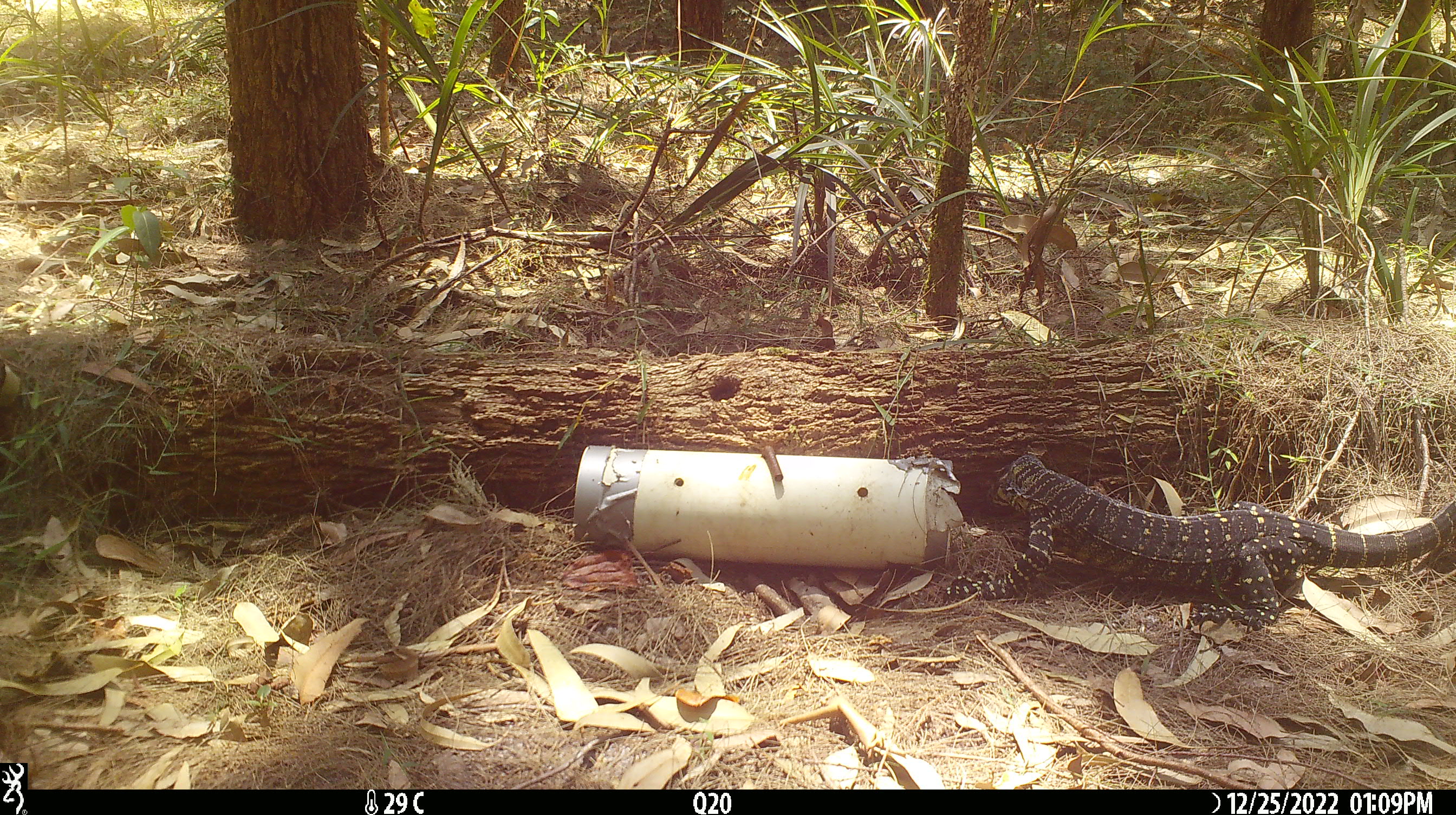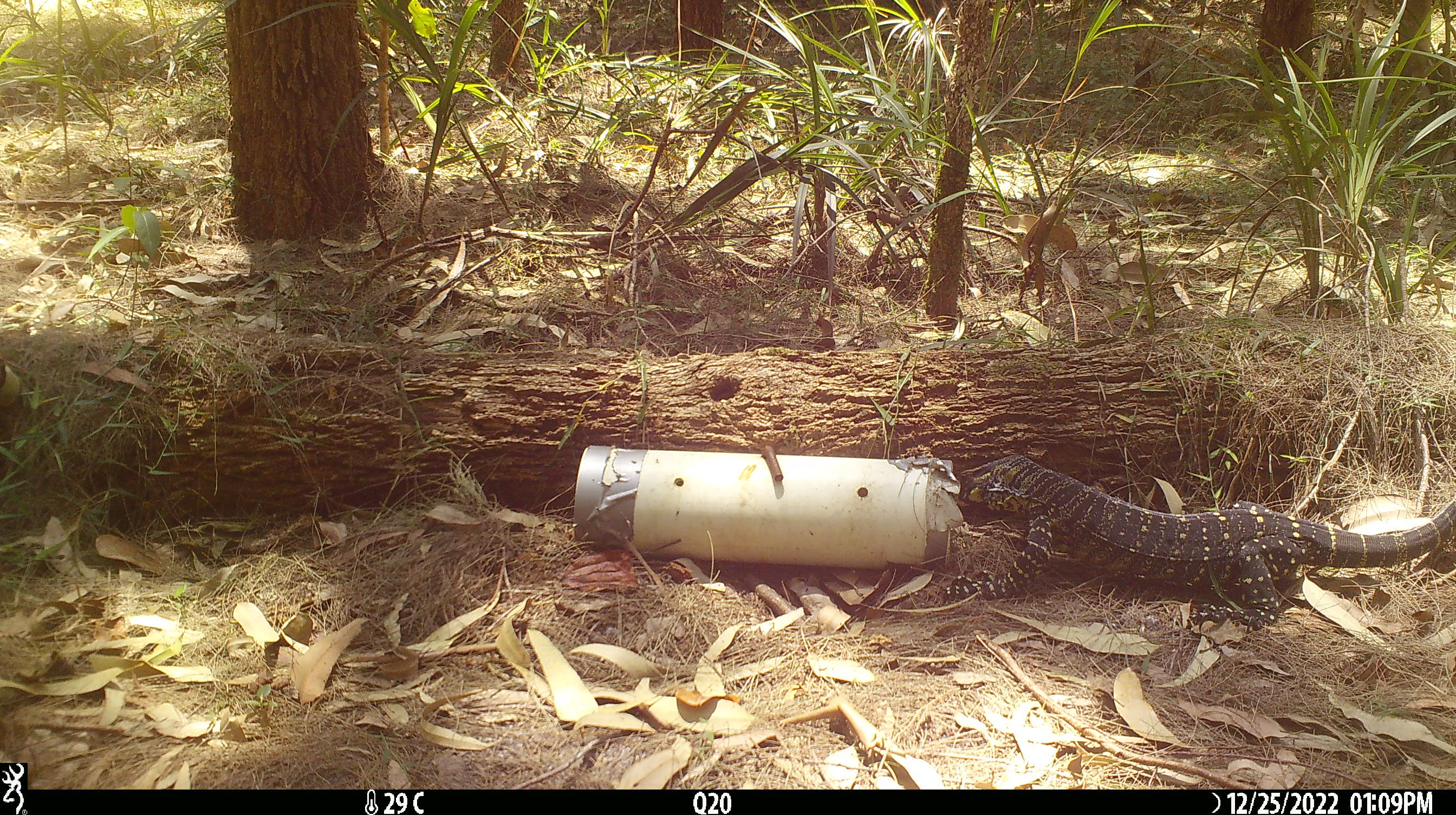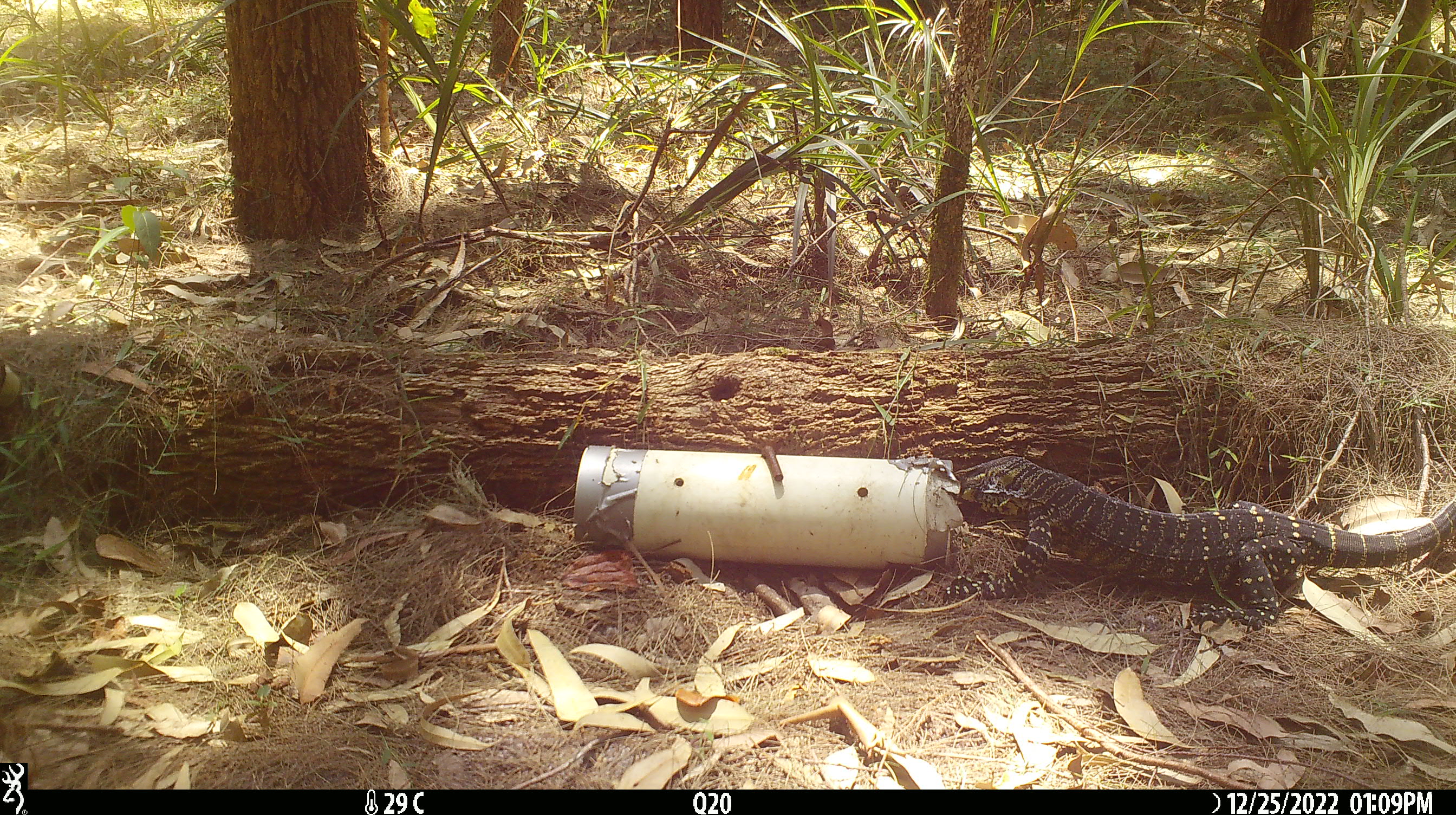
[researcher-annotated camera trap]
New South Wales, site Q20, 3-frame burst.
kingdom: Animalia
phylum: Chordata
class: Reptilia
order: Squamata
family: Varanidae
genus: Varanus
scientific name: Varanus varius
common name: lace monitor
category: goanna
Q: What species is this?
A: Goanna (lace monitor) (Varanus varius).